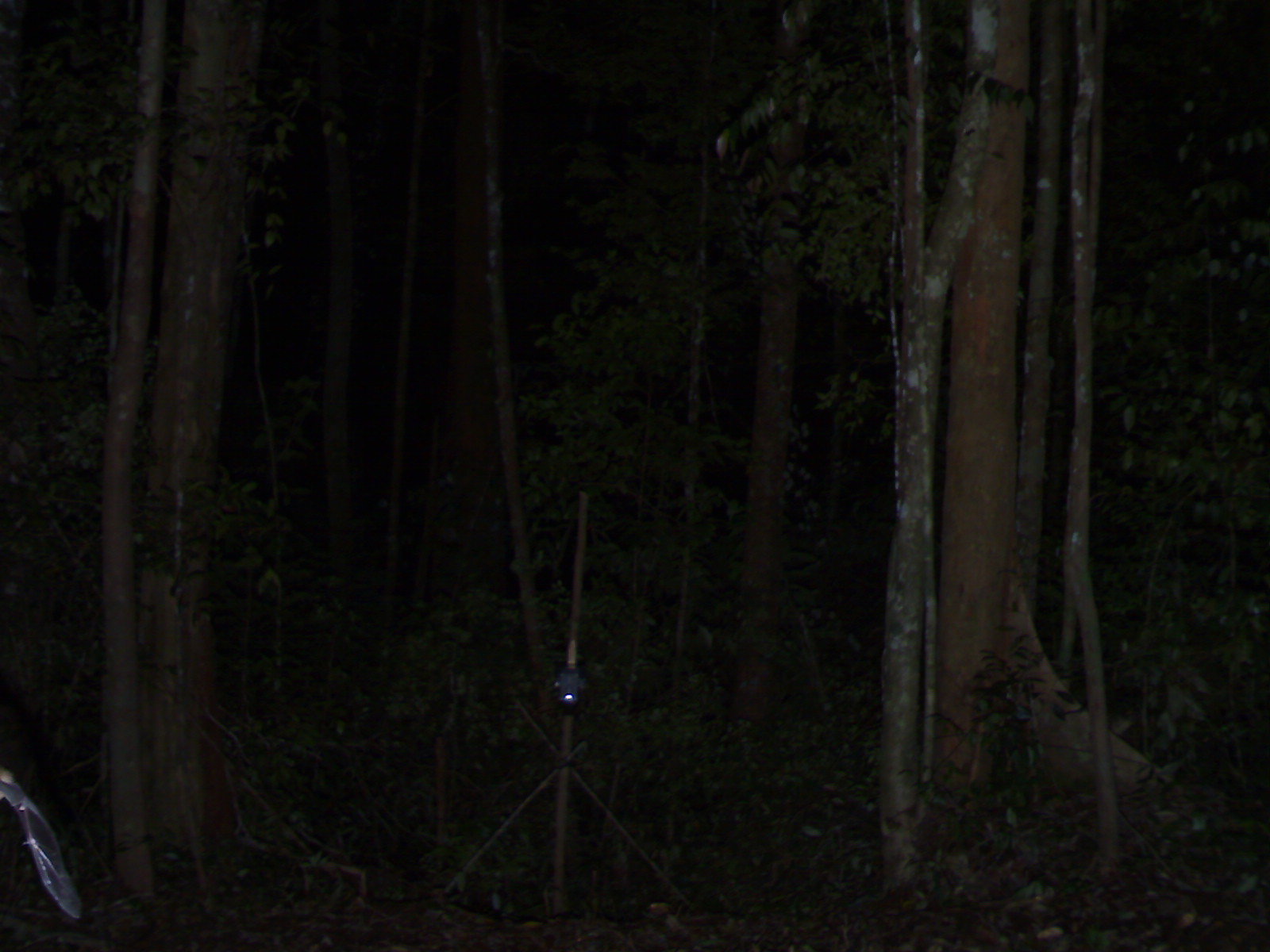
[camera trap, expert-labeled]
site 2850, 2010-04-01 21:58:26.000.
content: unidentified animal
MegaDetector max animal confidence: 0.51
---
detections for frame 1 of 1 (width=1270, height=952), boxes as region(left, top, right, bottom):
unknown: region(0, 770, 86, 920)